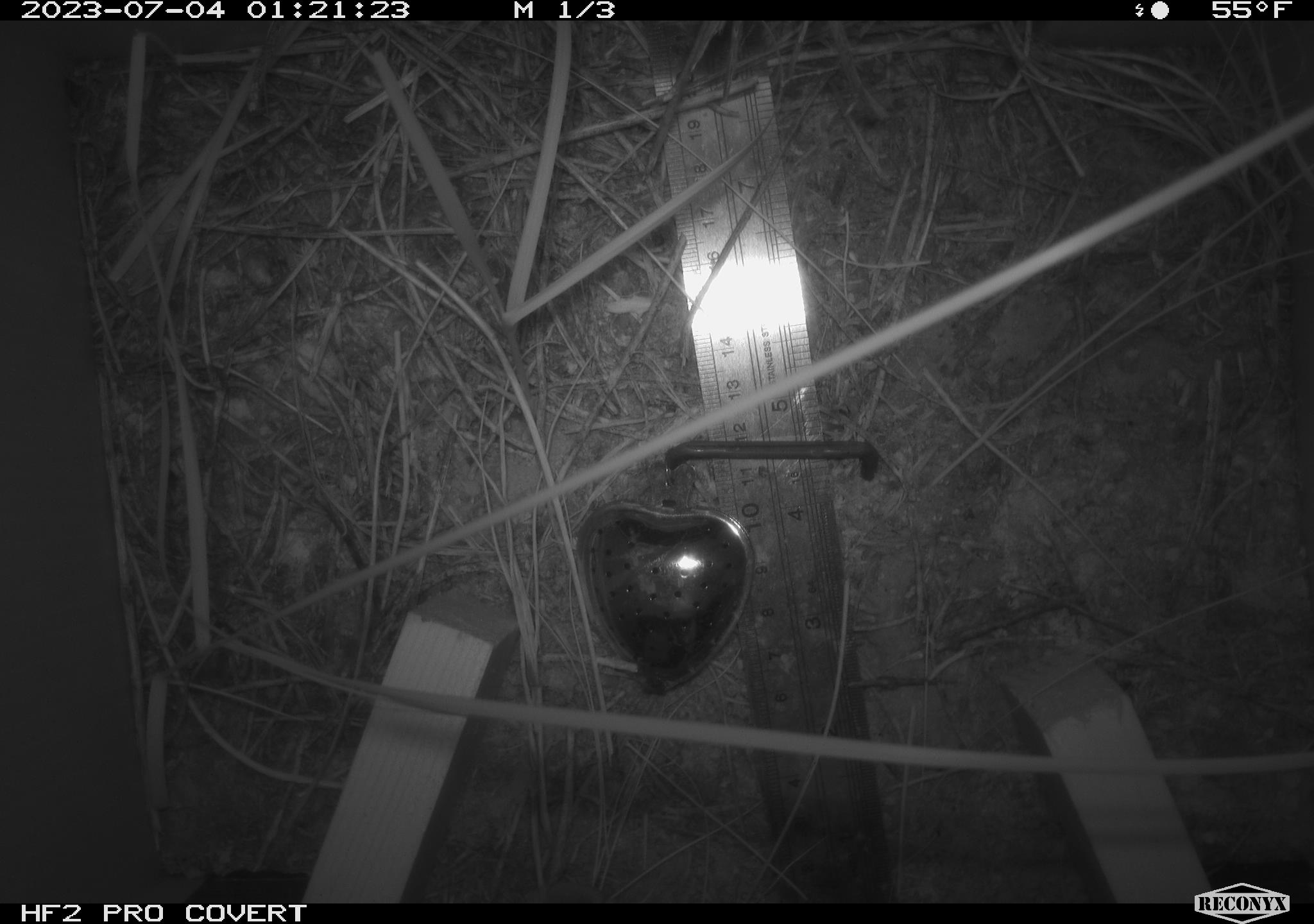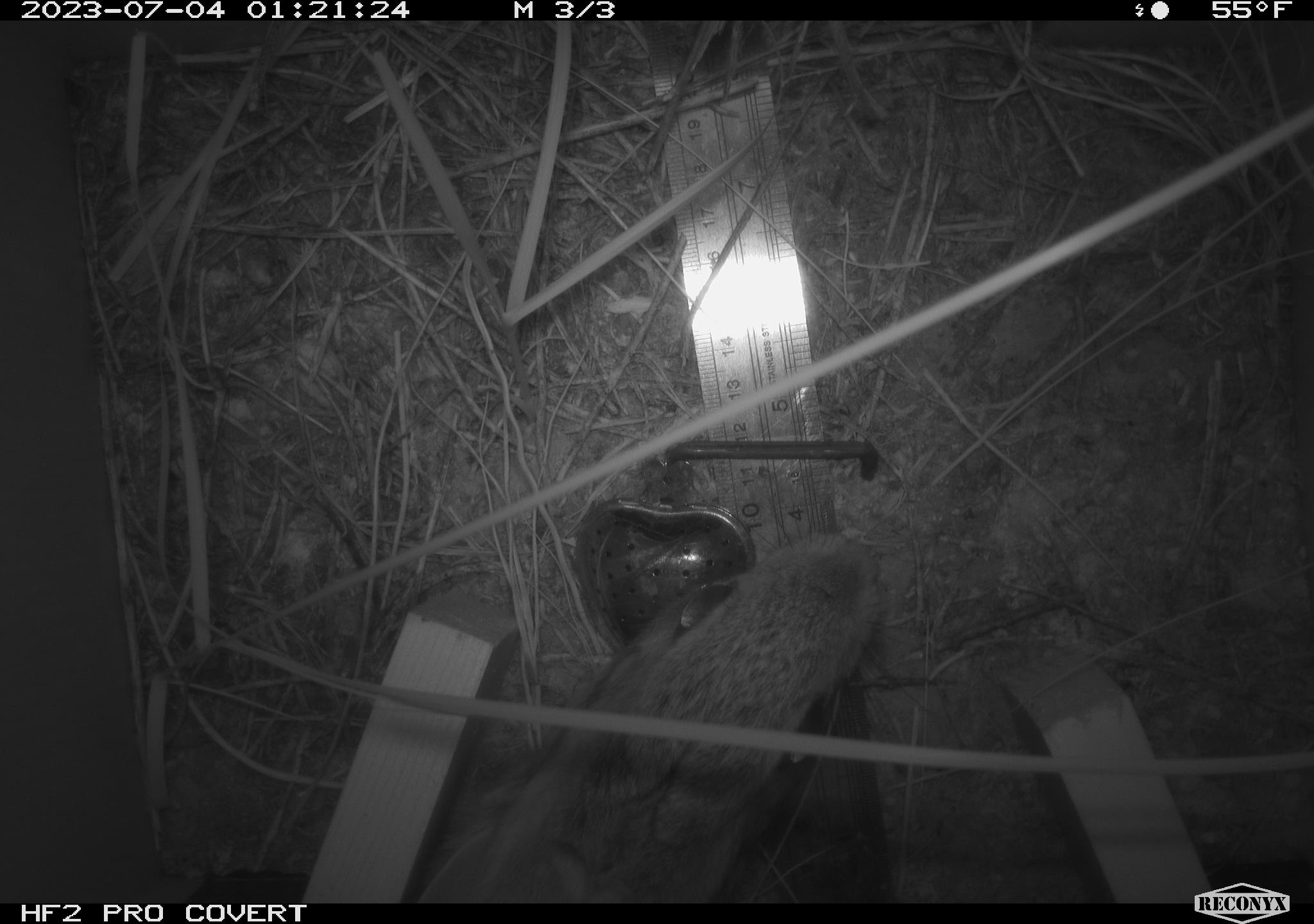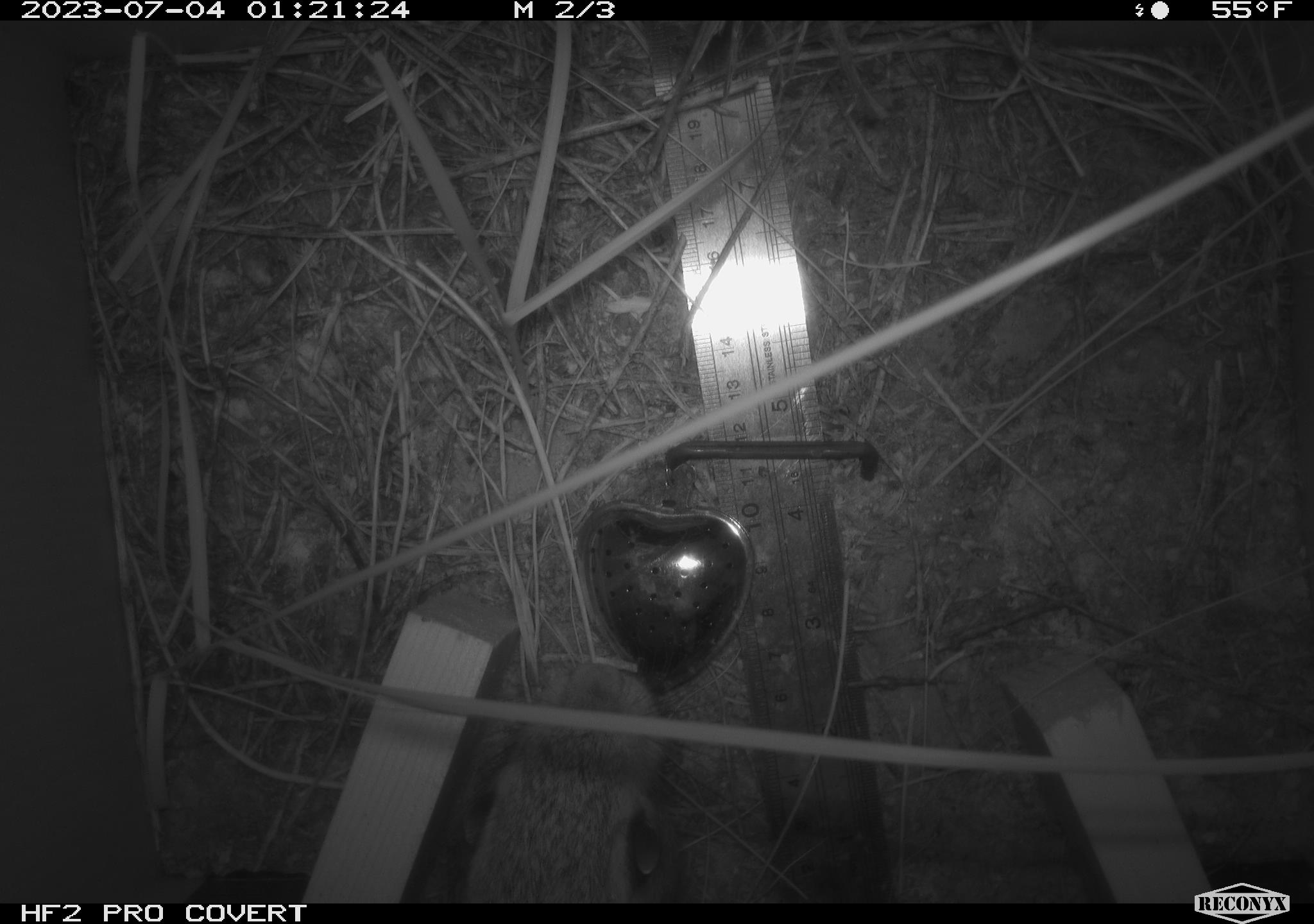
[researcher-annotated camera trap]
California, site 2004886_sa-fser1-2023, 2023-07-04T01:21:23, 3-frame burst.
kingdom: Animalia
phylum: Chordata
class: Mammalia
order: Lagomorpha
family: Leporidae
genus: Sylvilagus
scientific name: Sylvilagus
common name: cottontail rabbits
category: sylvilagus species